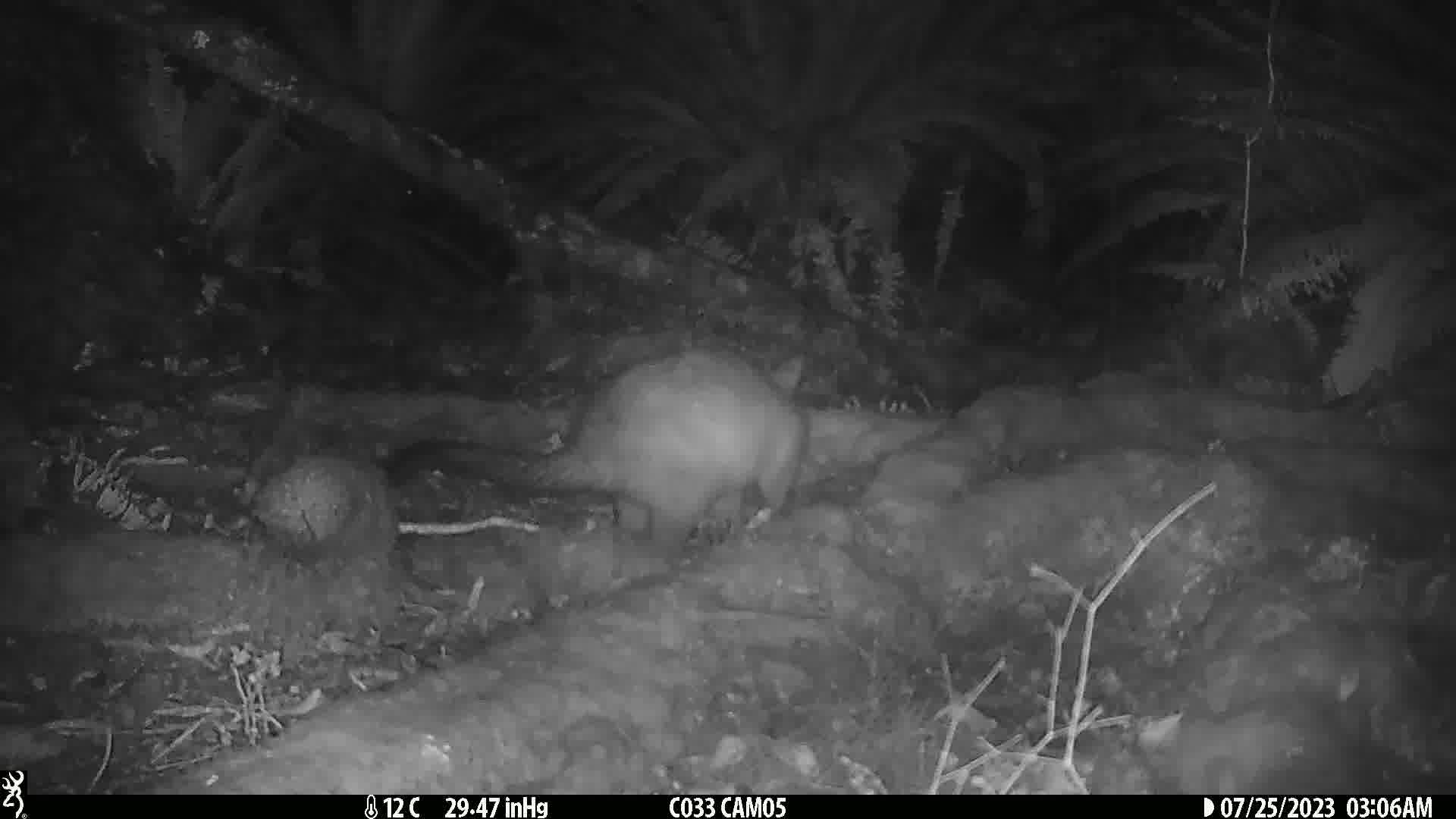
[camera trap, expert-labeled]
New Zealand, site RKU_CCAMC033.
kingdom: Animalia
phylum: Chordata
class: Mammalia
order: Diprotodontia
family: Phalangeridae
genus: Trichosurus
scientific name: Trichosurus vulpecula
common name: common brushtail possum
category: possum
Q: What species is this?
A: Possum (common brushtail possum) (Trichosurus vulpecula).